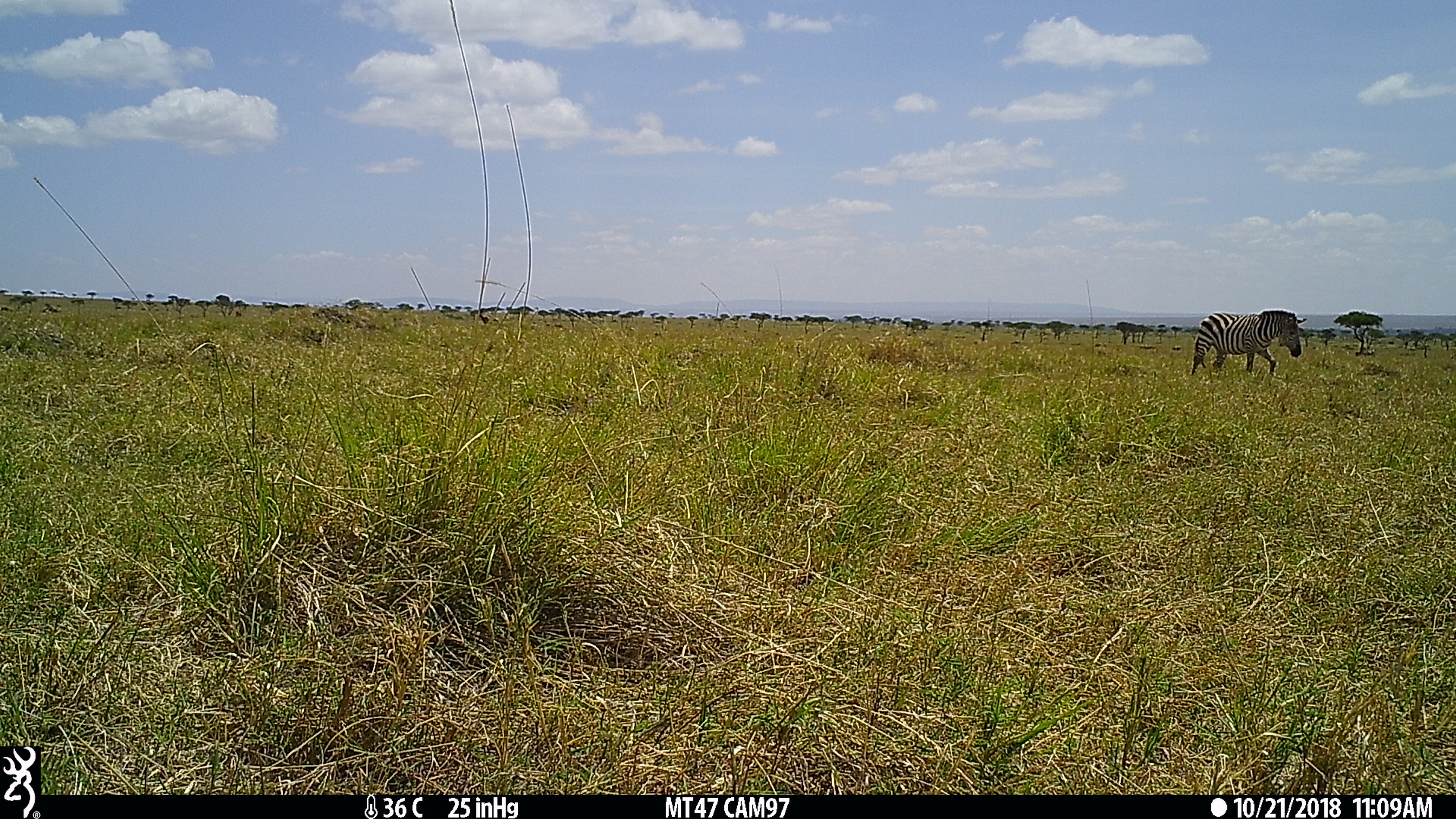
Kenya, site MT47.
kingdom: Animalia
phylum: Chordata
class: Mammalia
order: Perissodactyla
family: Equidae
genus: Equus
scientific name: Equus quagga burchellii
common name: burchell's zebra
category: zebra